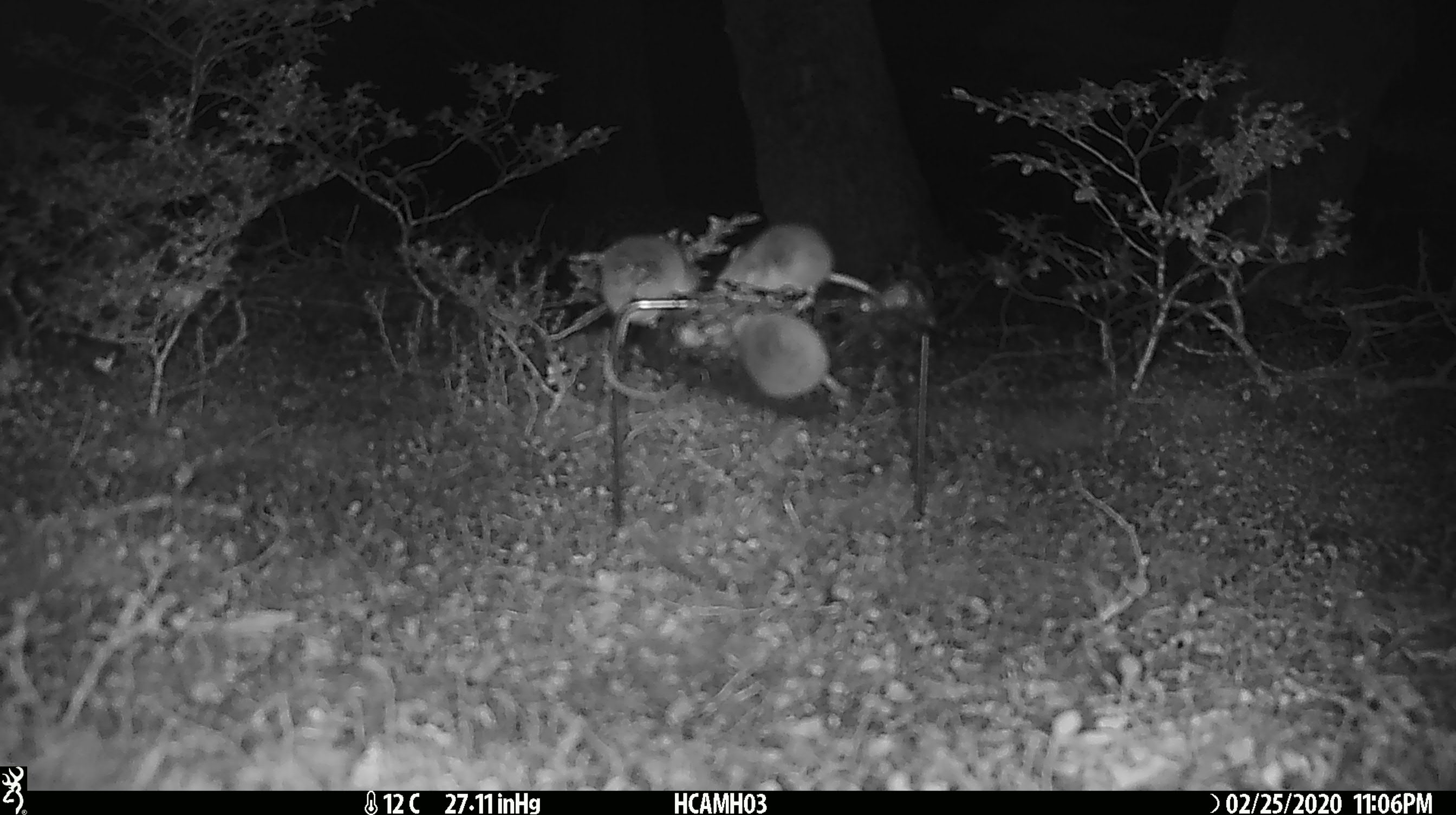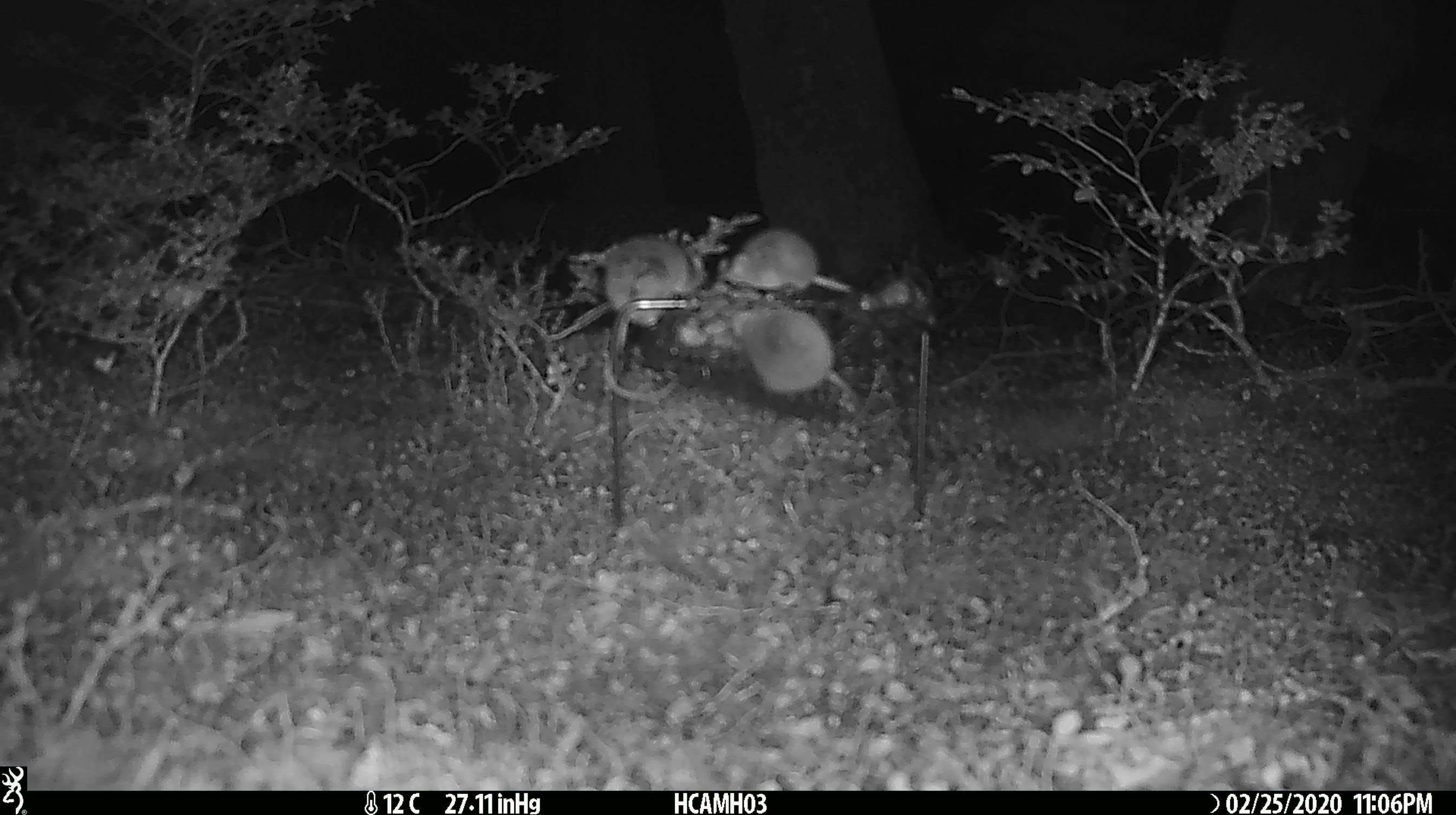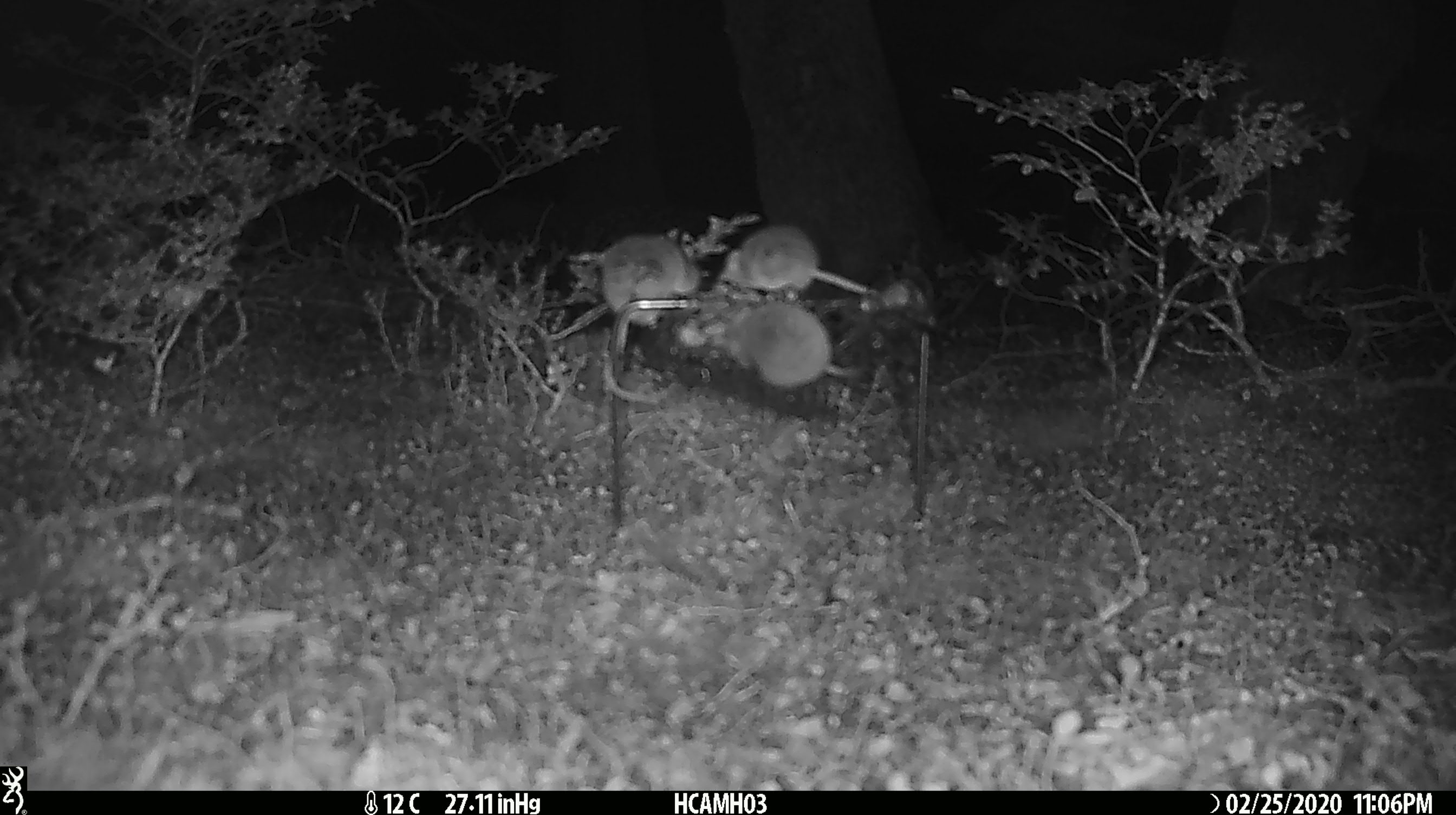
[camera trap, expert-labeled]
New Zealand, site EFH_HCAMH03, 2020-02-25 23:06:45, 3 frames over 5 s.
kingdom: Animalia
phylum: Chordata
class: Mammalia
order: Rodentia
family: Muridae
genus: Mus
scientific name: Mus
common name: mouse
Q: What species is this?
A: Mouse (Mus).